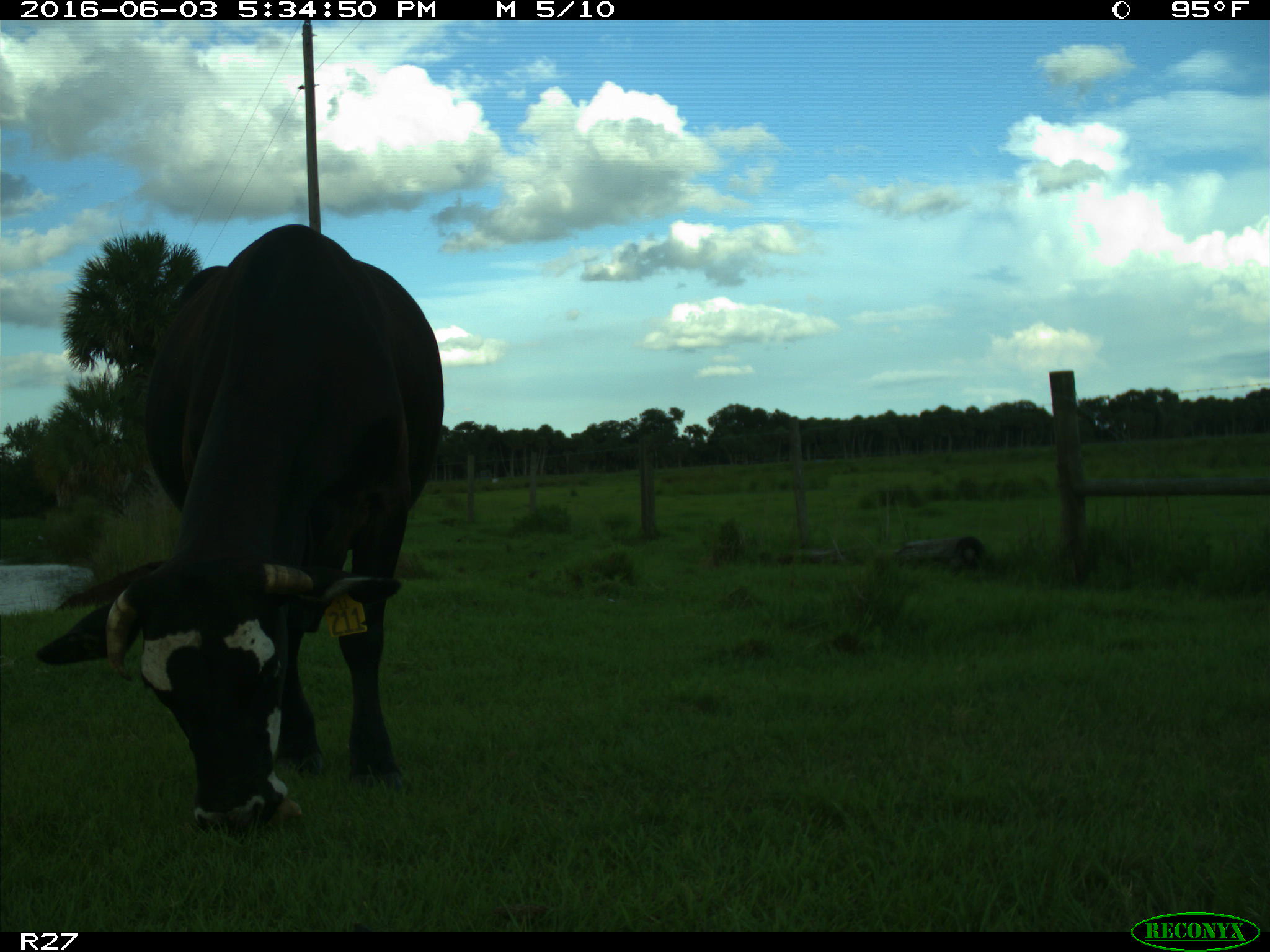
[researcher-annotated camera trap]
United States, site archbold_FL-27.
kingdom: Animalia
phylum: Chordata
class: Mammalia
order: Artiodactyla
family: Bovidae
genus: Bos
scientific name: Bos taurus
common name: domestic cow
Bos taurus (domestic cow).